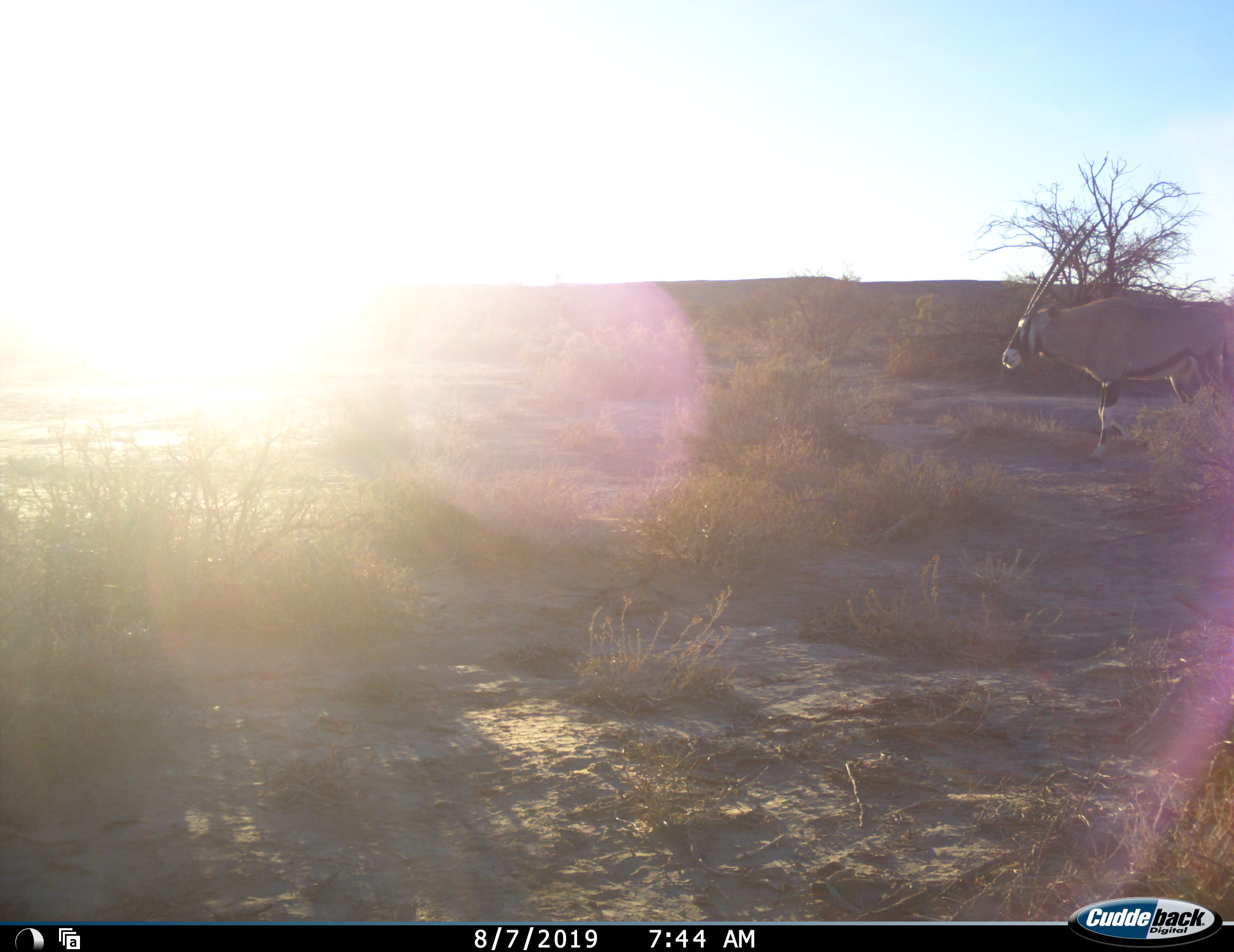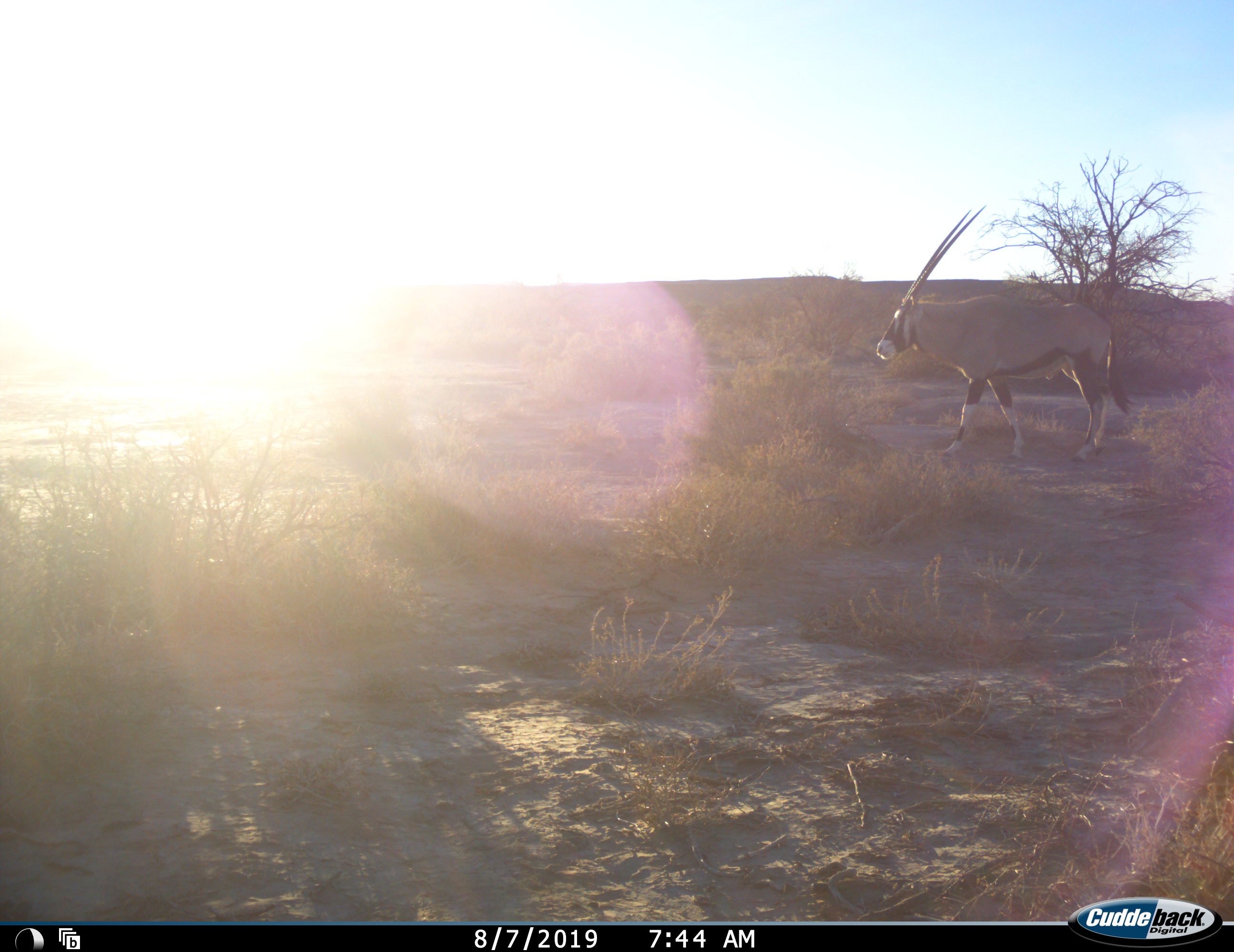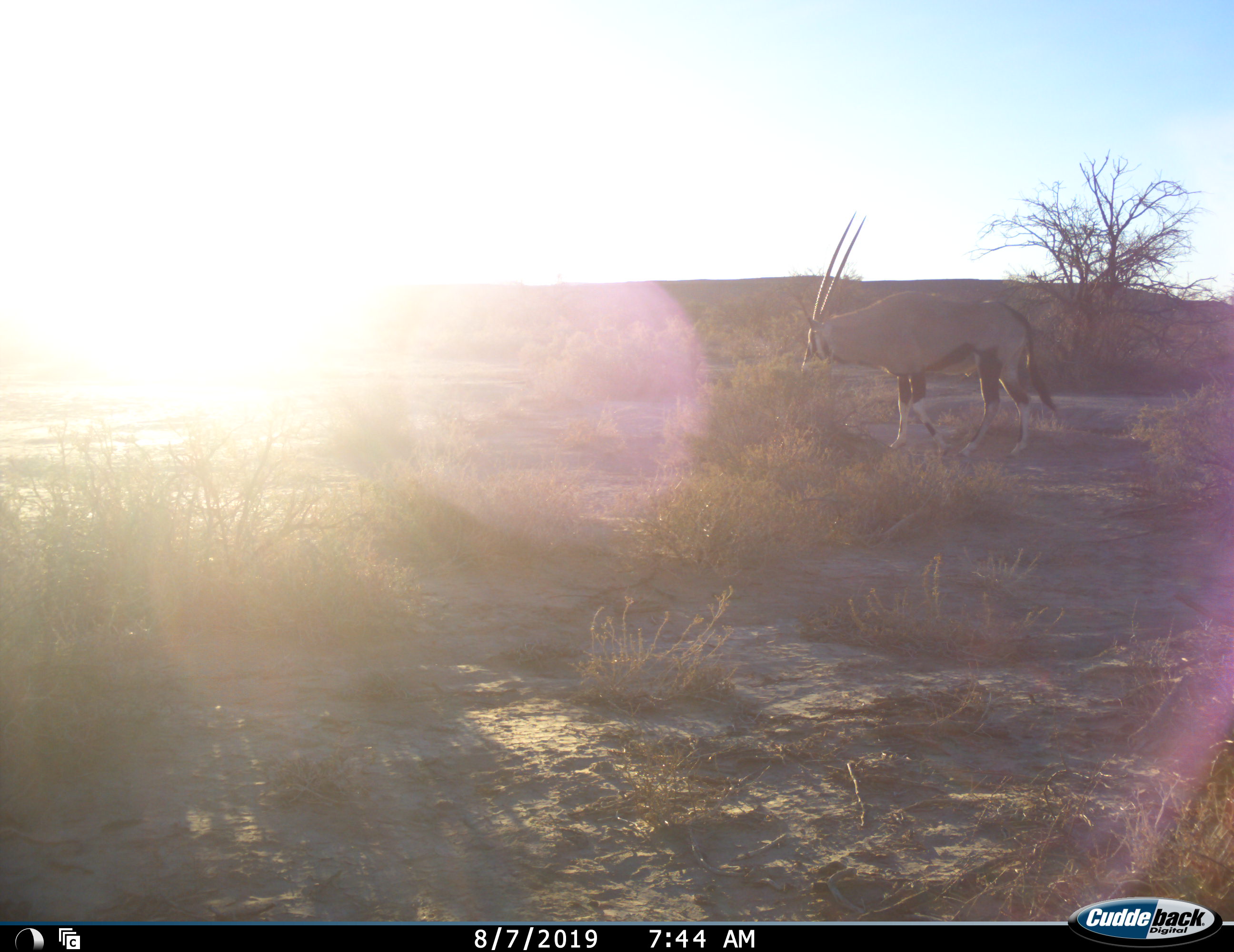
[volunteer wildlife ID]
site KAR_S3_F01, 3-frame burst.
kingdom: Animalia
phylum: Chordata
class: Mammalia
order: Artiodactyla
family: Bovidae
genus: Oryx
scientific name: Oryx gazella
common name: gemsbok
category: oryx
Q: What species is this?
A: Oryx (gemsbok) (Oryx gazella).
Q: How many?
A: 1.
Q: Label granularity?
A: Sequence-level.